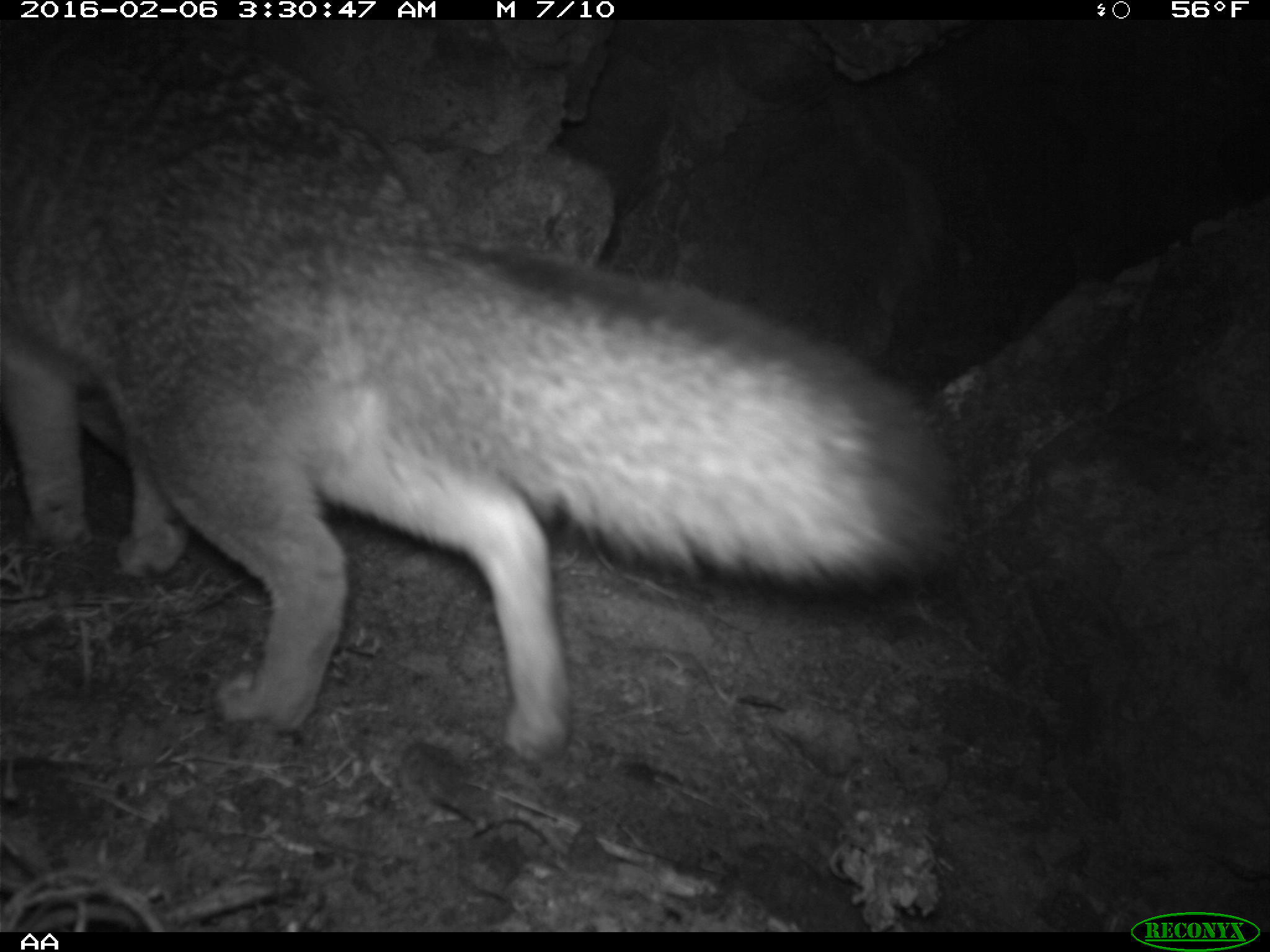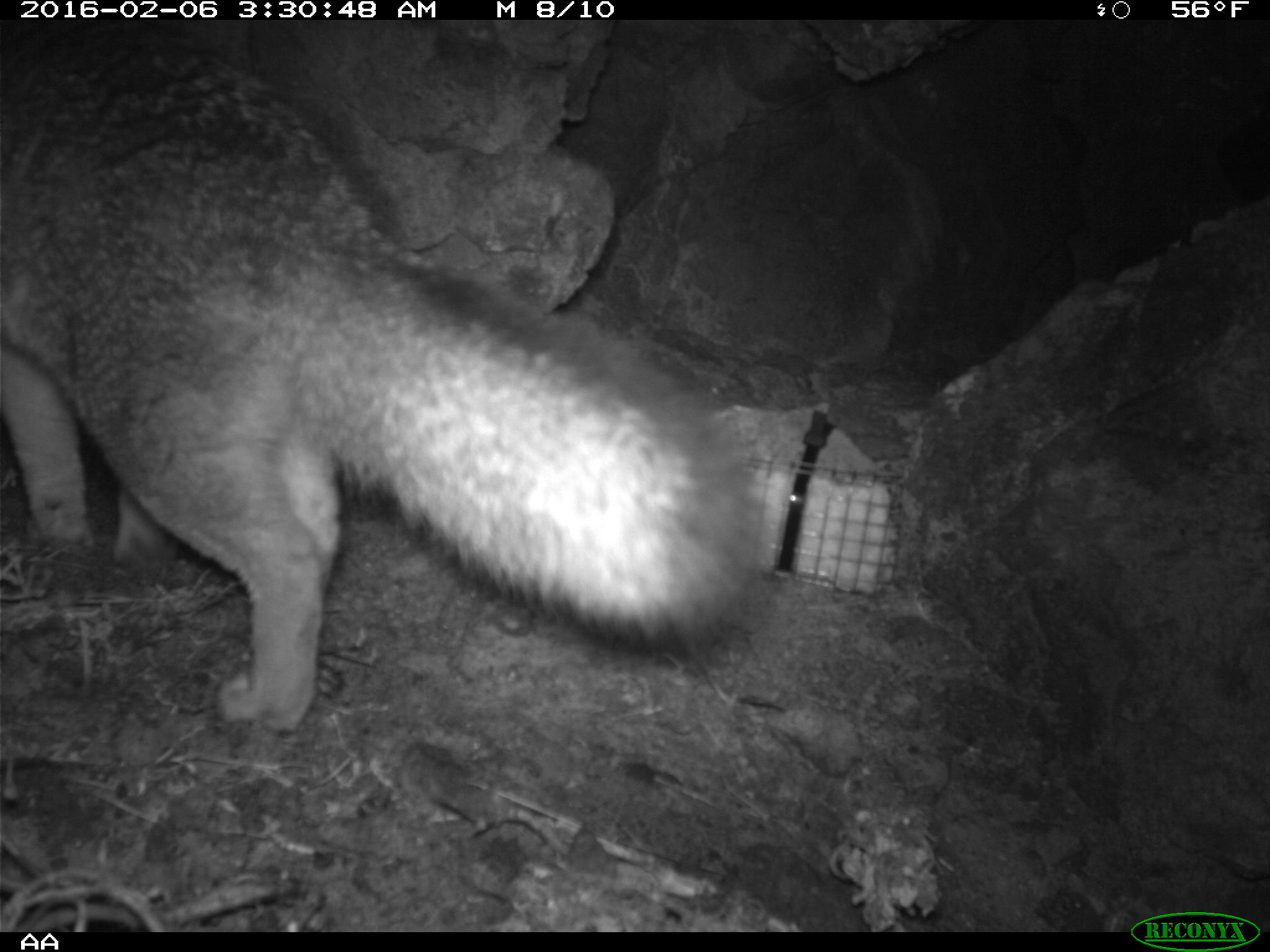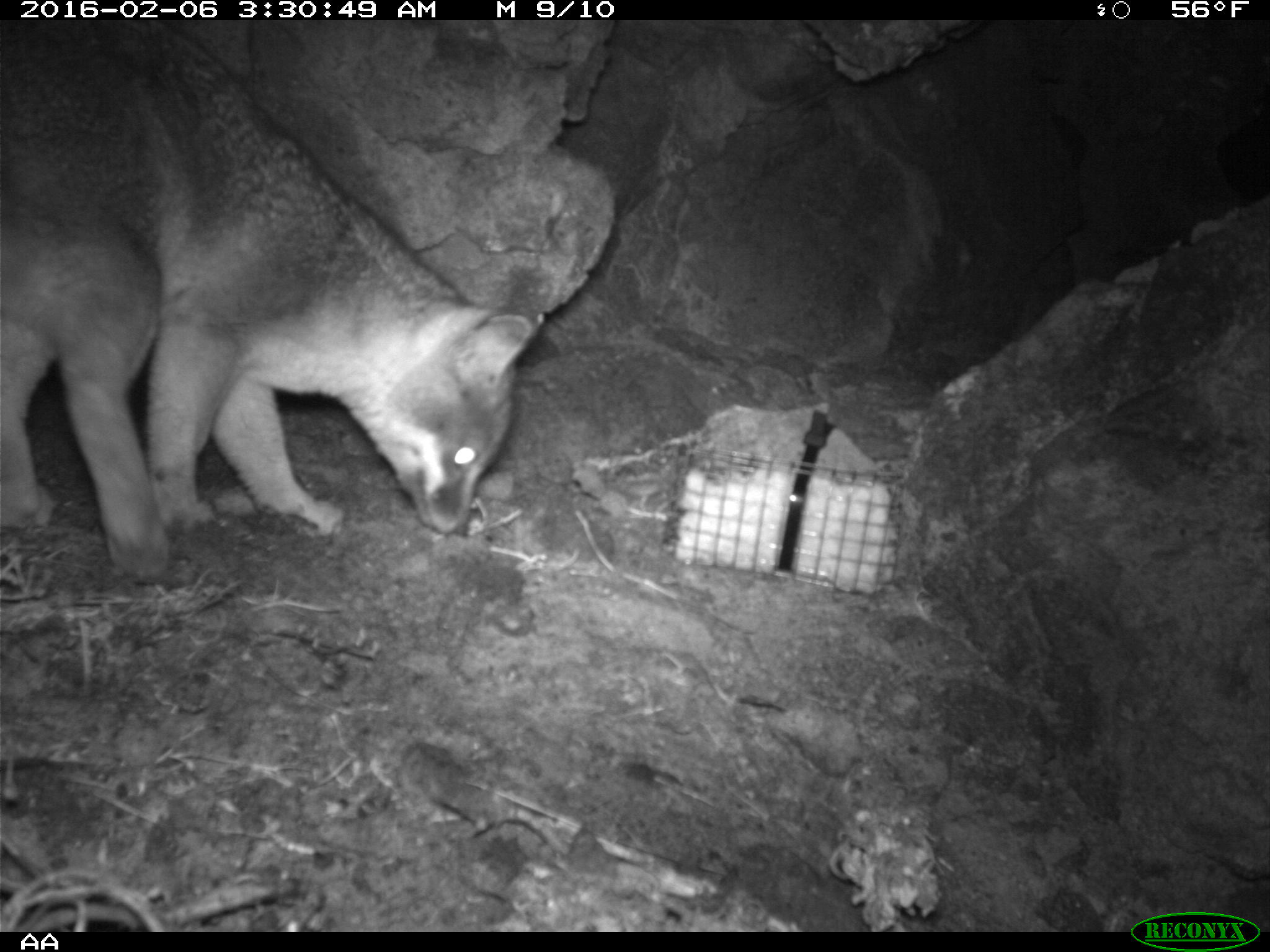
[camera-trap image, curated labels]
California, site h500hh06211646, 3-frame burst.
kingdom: Animalia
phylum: Chordata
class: Mammalia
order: Carnivora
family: Canidae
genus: Urocyon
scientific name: Urocyon littoralis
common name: island fox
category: fox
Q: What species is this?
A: Fox (island fox) (Urocyon littoralis).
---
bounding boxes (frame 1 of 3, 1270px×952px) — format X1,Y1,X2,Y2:
fox: 0,18,959,759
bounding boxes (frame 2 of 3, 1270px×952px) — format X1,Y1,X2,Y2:
fox: 0,20,772,732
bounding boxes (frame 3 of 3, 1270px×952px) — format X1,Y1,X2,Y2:
fox: 0,20,544,580